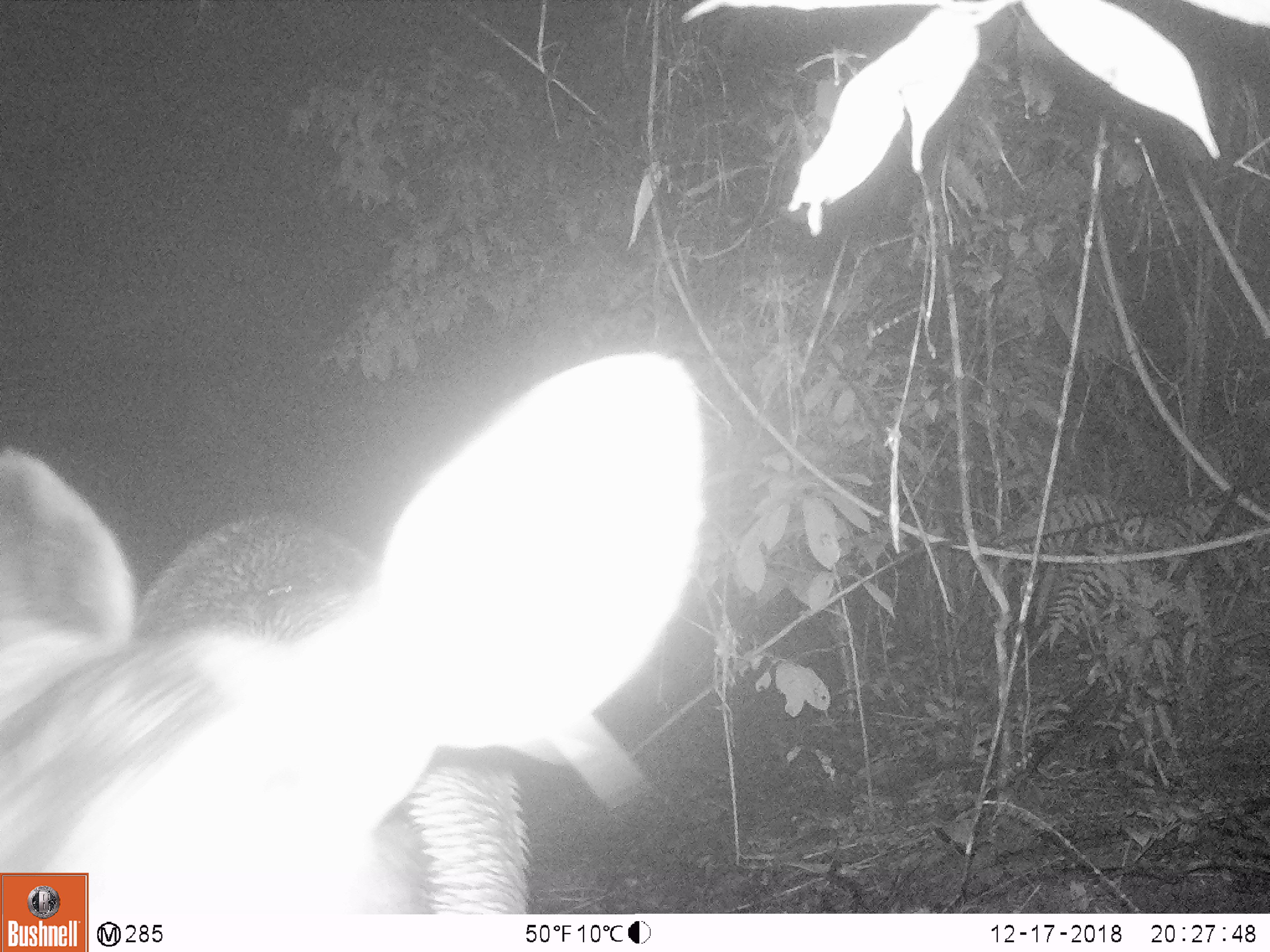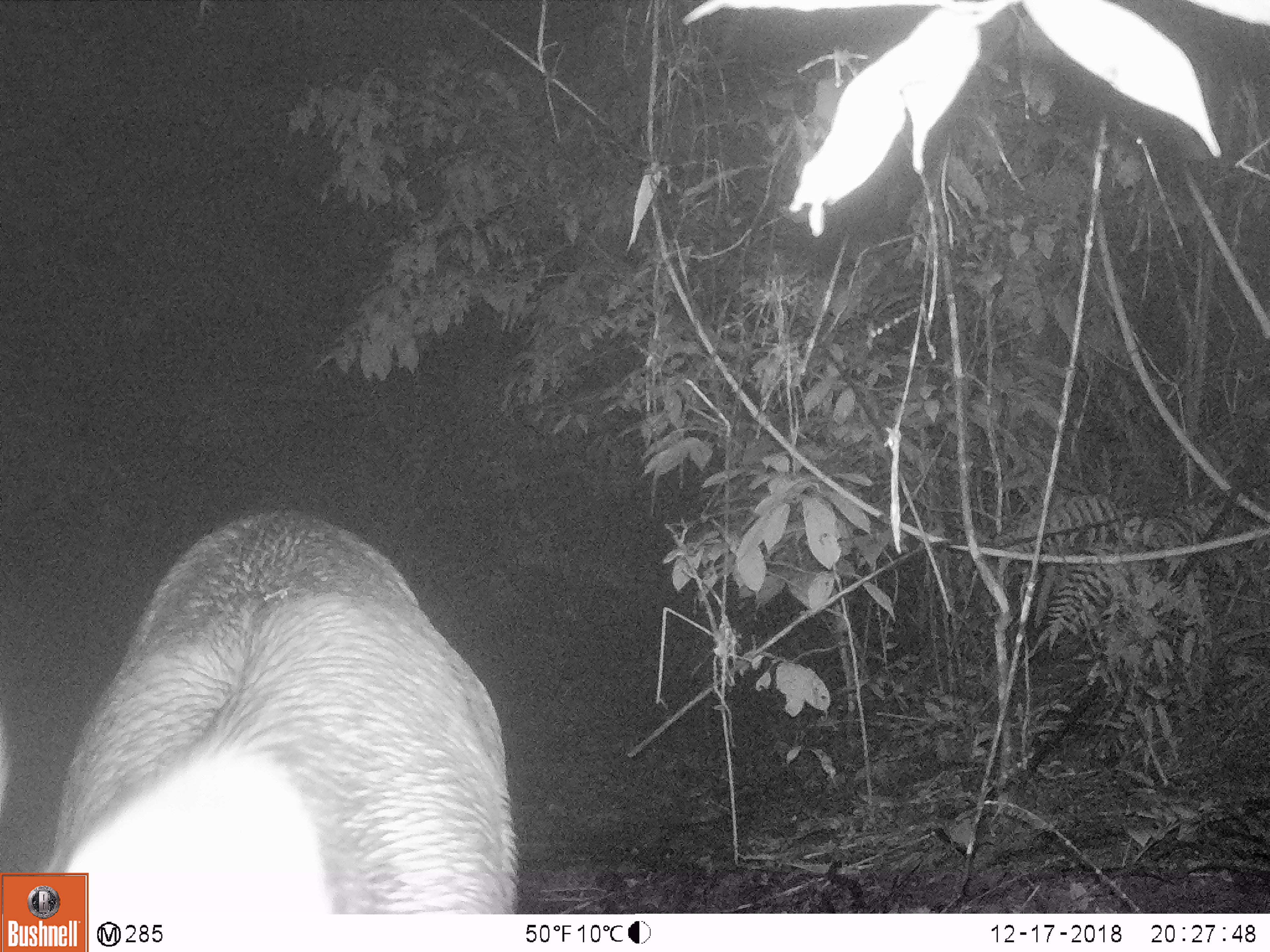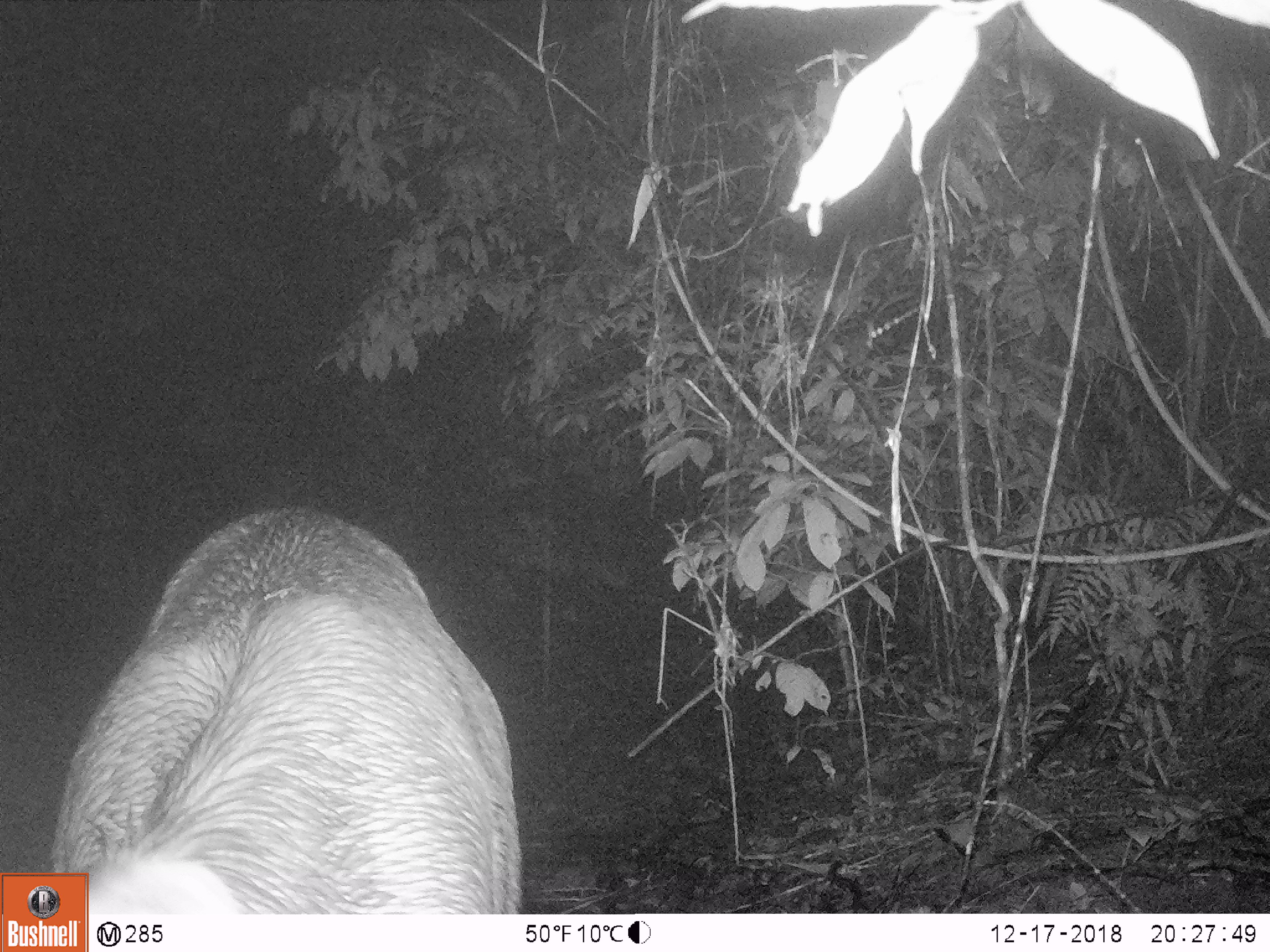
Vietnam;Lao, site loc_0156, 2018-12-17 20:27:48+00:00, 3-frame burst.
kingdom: Animalia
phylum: Chordata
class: Mammalia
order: Artiodactyla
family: Cervidae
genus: Rusa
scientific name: Rusa unicolor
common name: sambar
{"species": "sambar (Rusa unicolor)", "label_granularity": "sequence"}